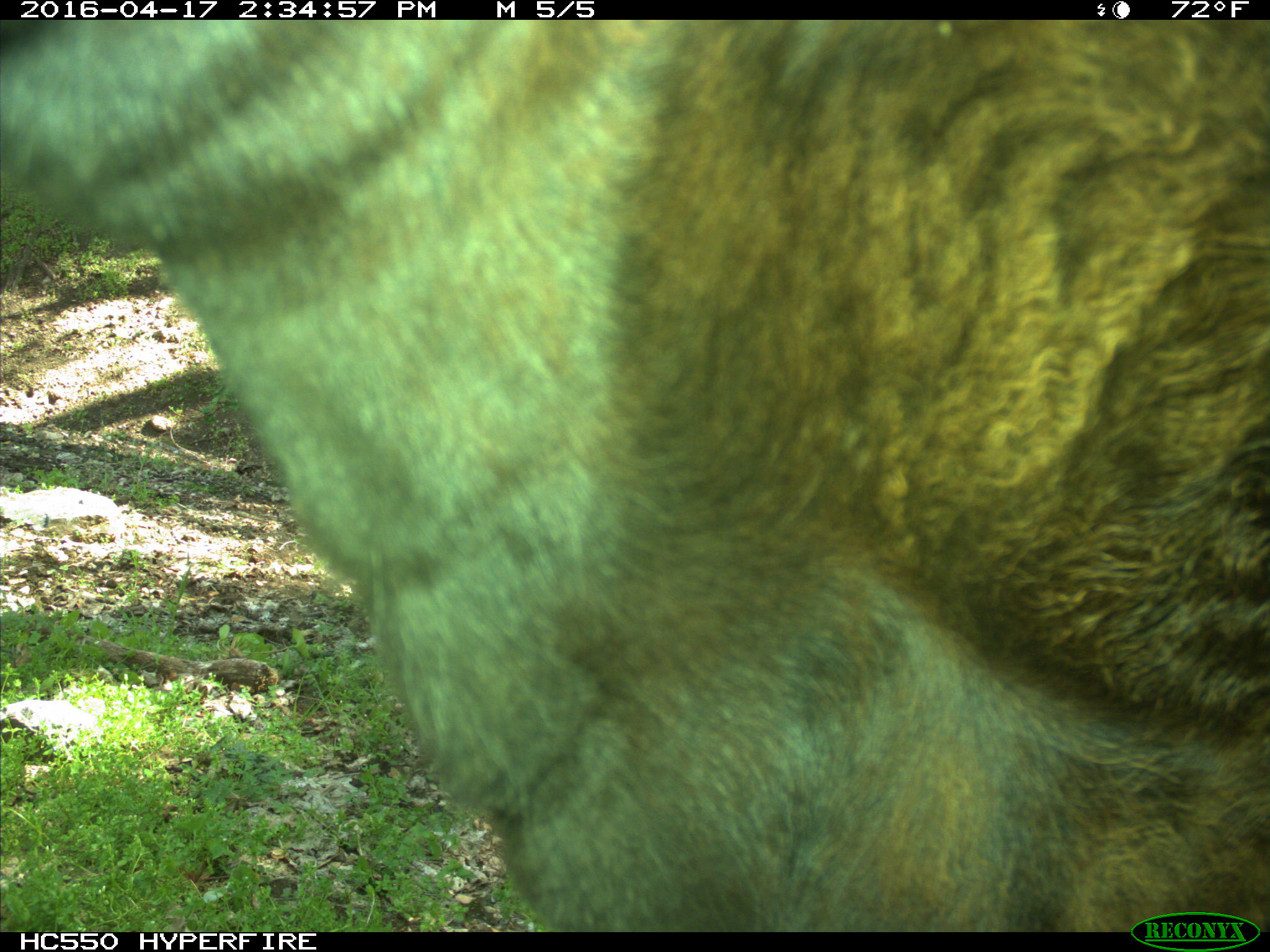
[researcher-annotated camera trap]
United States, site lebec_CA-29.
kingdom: Animalia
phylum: Chordata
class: Mammalia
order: Artiodactyla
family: Bovidae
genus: Bos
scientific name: Bos taurus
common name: domestic cow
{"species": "Bos taurus (domestic cow)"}